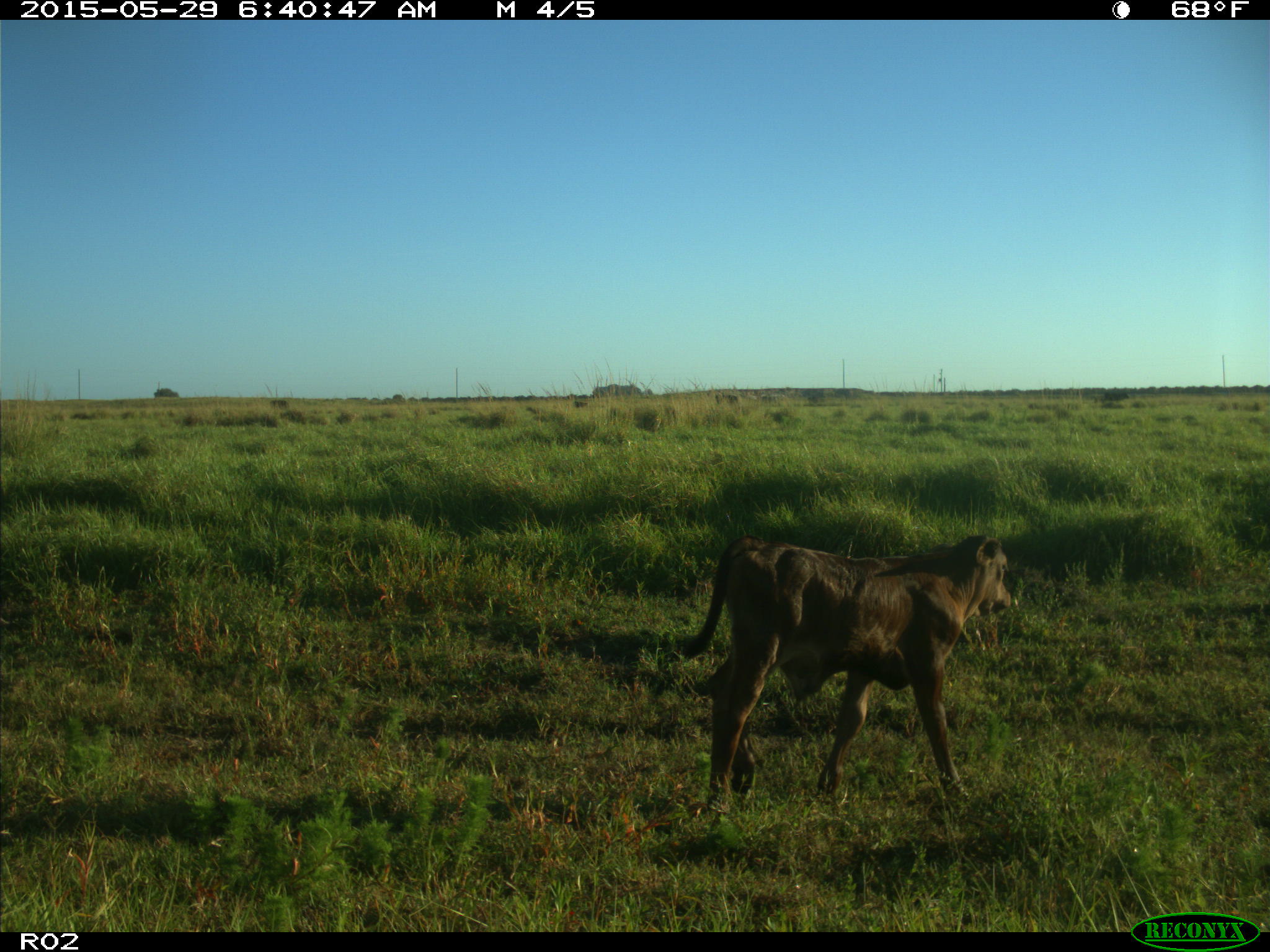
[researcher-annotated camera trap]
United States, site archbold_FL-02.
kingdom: Animalia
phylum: Chordata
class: Mammalia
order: Artiodactyla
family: Bovidae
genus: Bos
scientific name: Bos taurus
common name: domestic cow